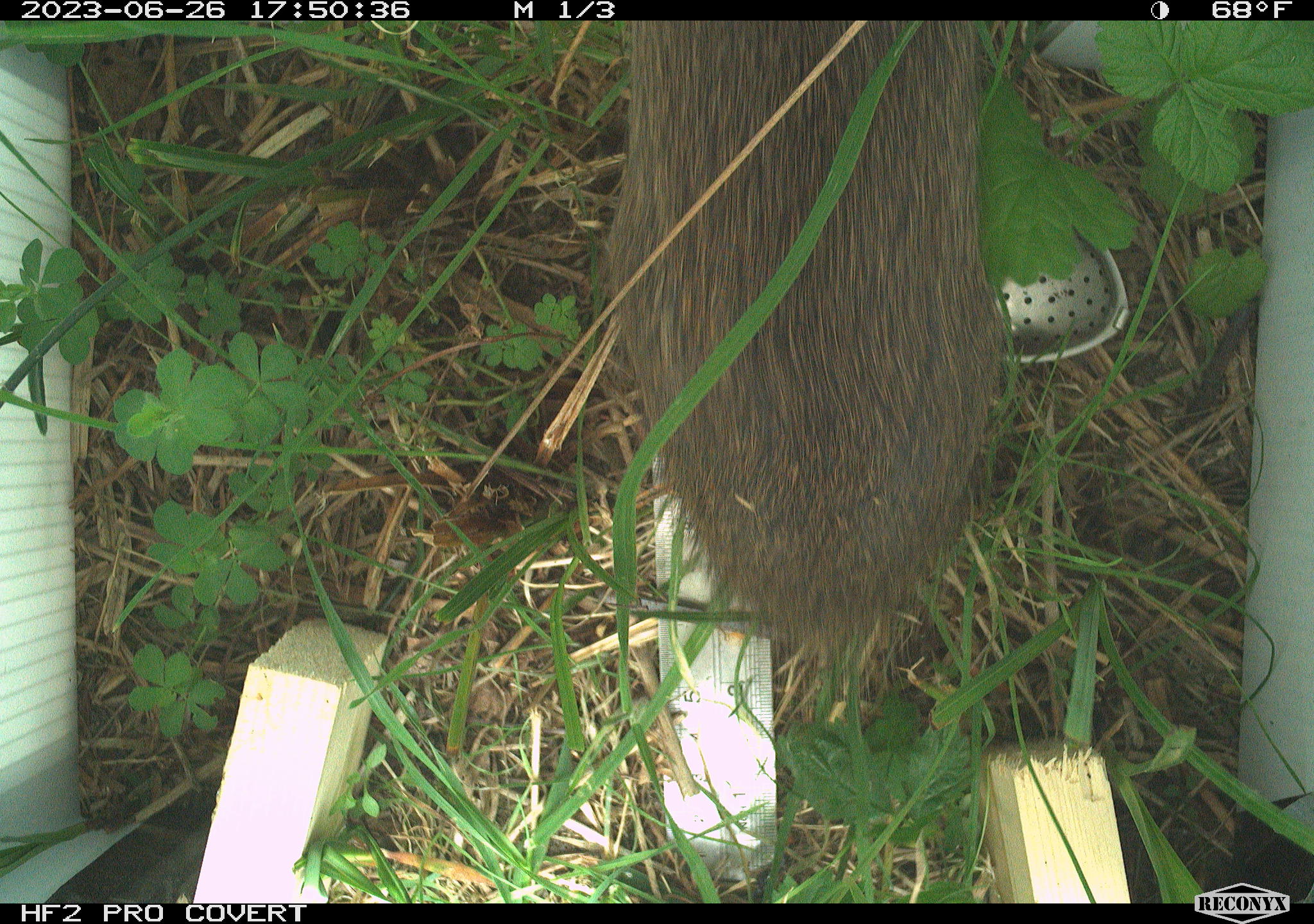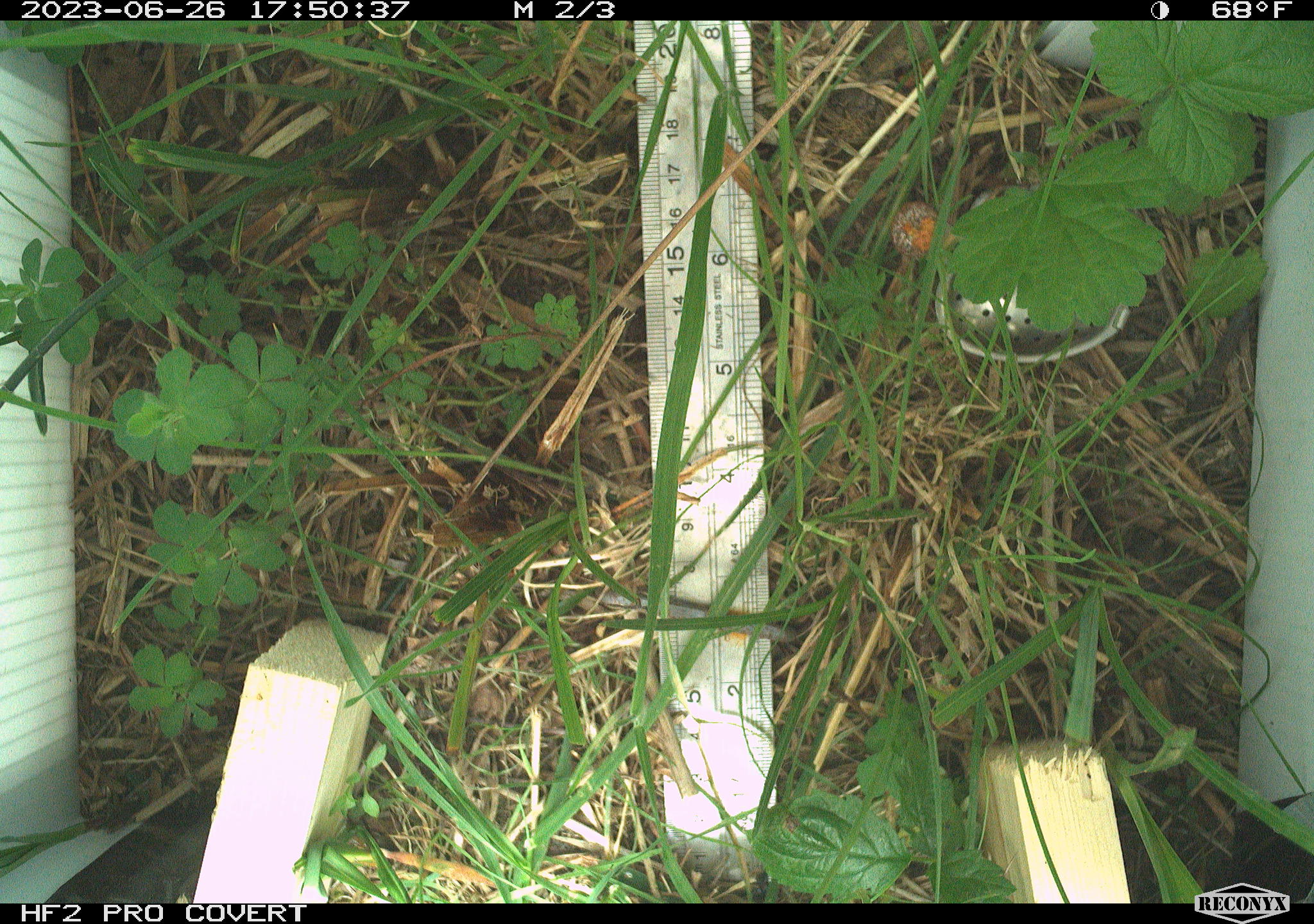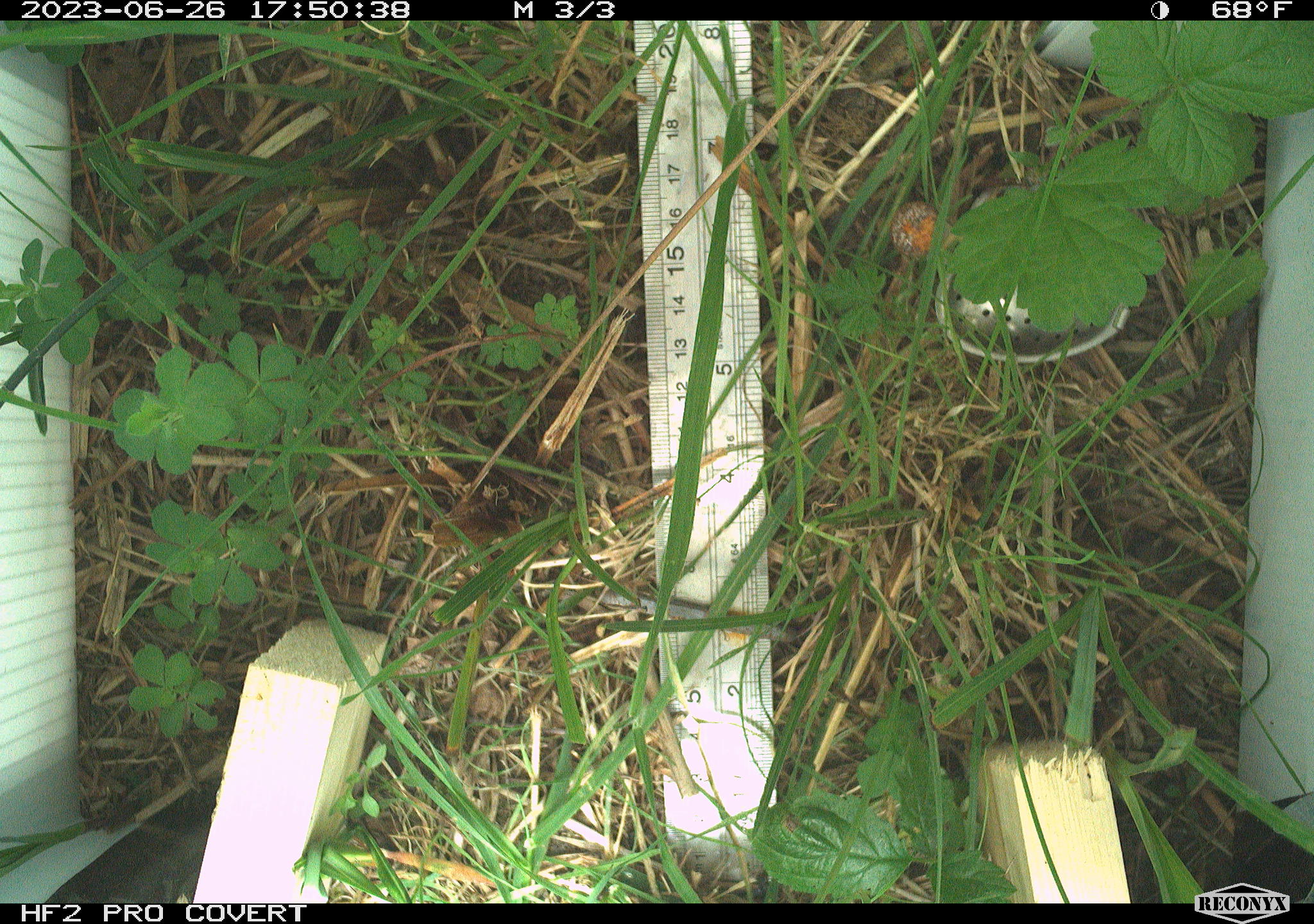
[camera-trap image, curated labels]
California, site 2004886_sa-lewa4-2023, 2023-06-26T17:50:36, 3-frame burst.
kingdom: Animalia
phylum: Chordata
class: Mammalia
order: Lagomorpha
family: Leporidae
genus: Sylvilagus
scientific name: Sylvilagus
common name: cottontail rabbits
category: sylvilagus species